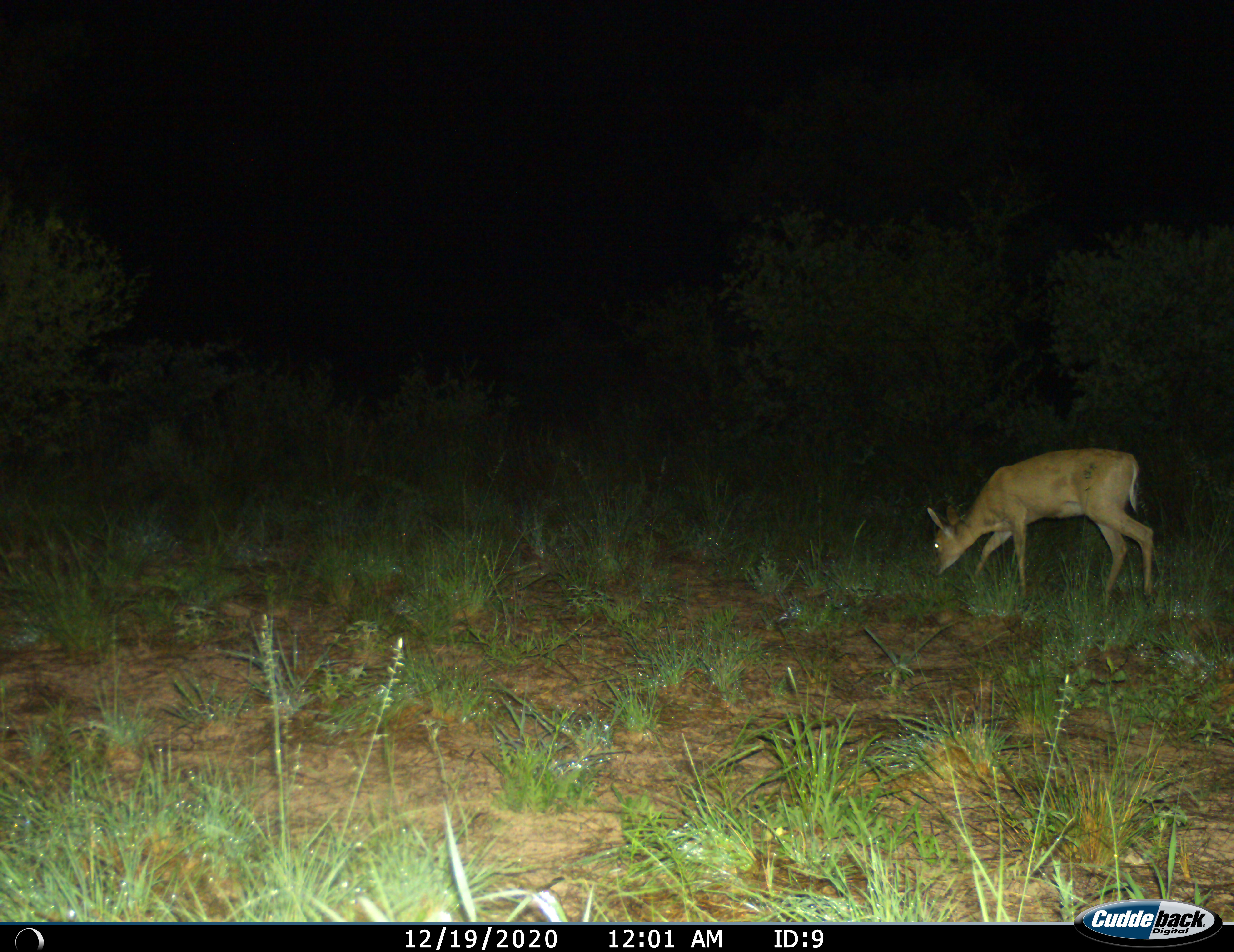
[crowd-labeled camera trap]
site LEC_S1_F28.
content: unidentified animal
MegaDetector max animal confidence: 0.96